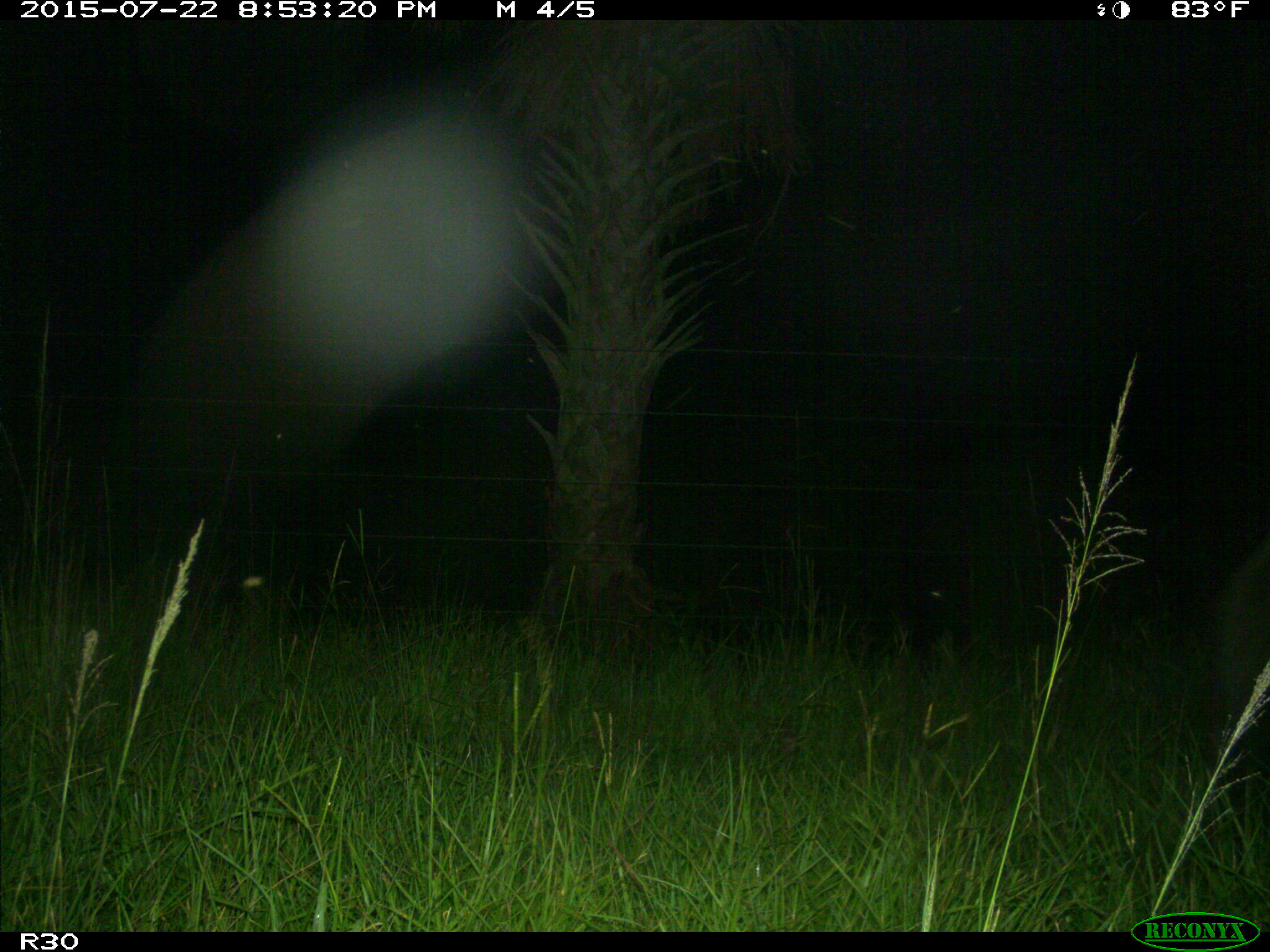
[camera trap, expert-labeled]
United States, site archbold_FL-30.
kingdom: Animalia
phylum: Chordata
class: Mammalia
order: Artiodactyla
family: Bovidae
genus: Bos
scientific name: Bos taurus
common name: domestic cow